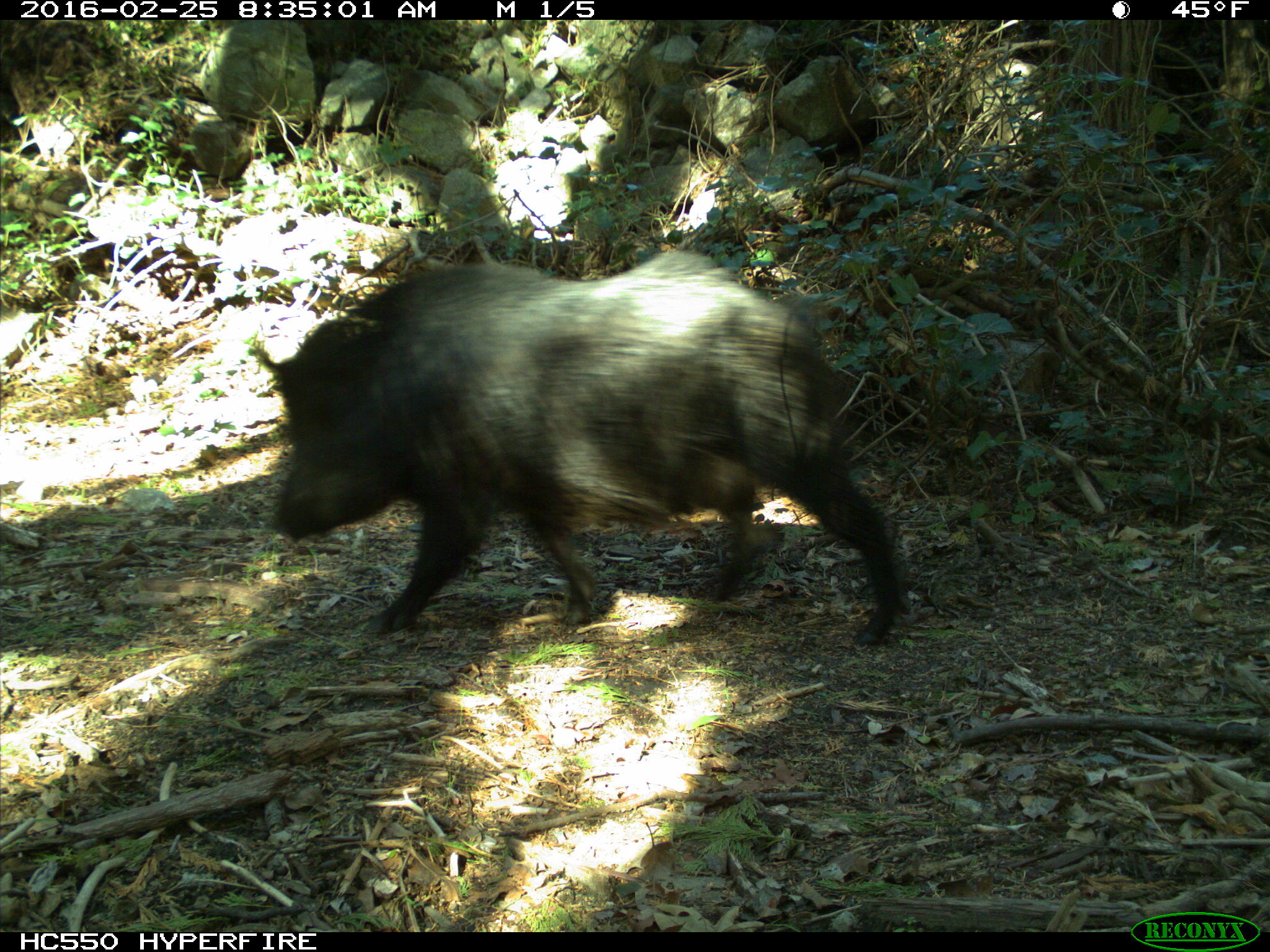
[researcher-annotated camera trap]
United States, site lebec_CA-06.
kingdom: Animalia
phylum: Chordata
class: Mammalia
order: Artiodactyla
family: Suidae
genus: Sus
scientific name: Sus scrofa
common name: wild boar